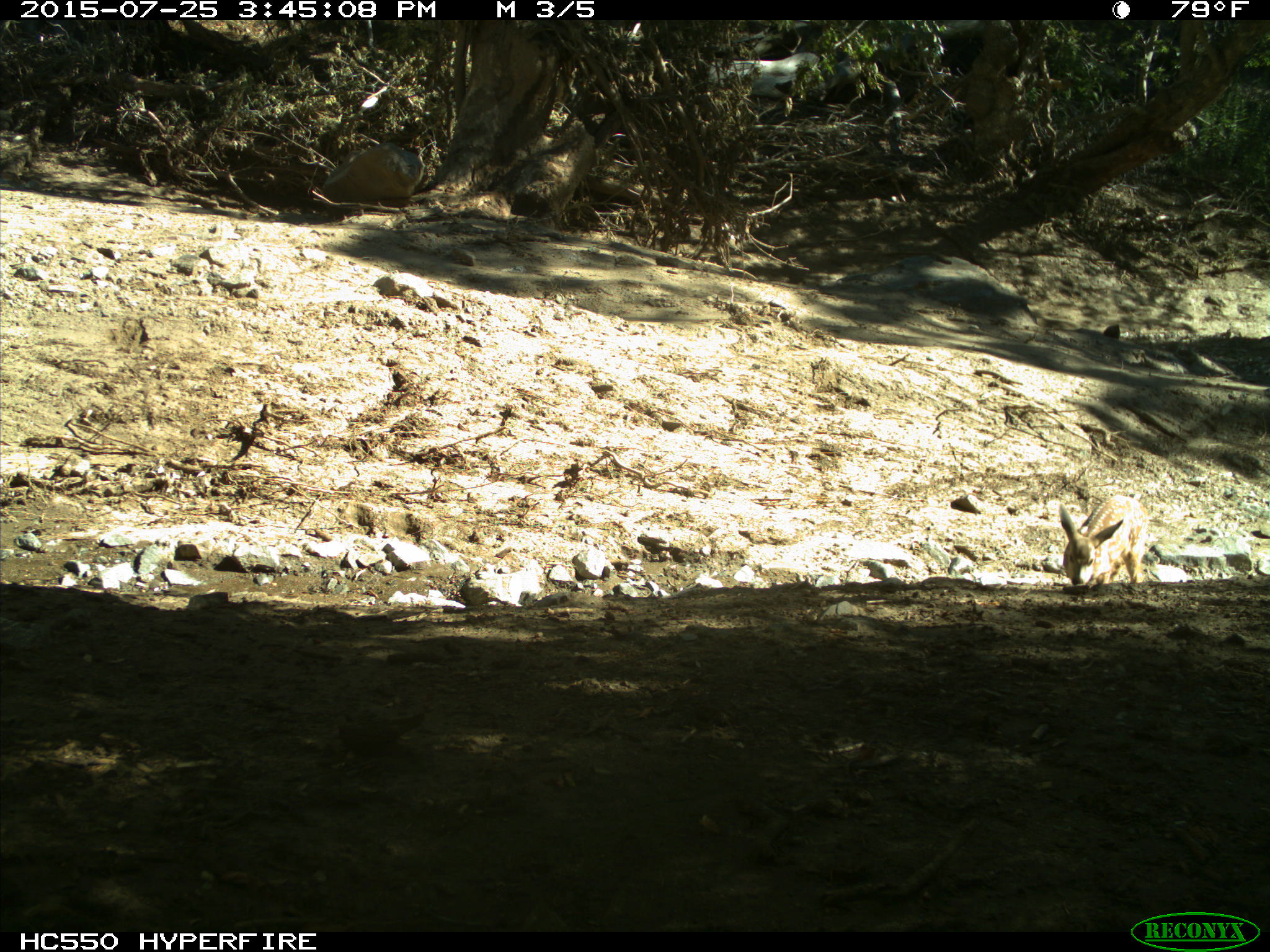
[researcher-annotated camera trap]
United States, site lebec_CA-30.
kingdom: Animalia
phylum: Chordata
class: Mammalia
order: Artiodactyla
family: Cervidae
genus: Odocoileus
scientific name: Odocoileus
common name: deer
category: unidentified deer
Unidentified deer (deer) (Odocoileus).